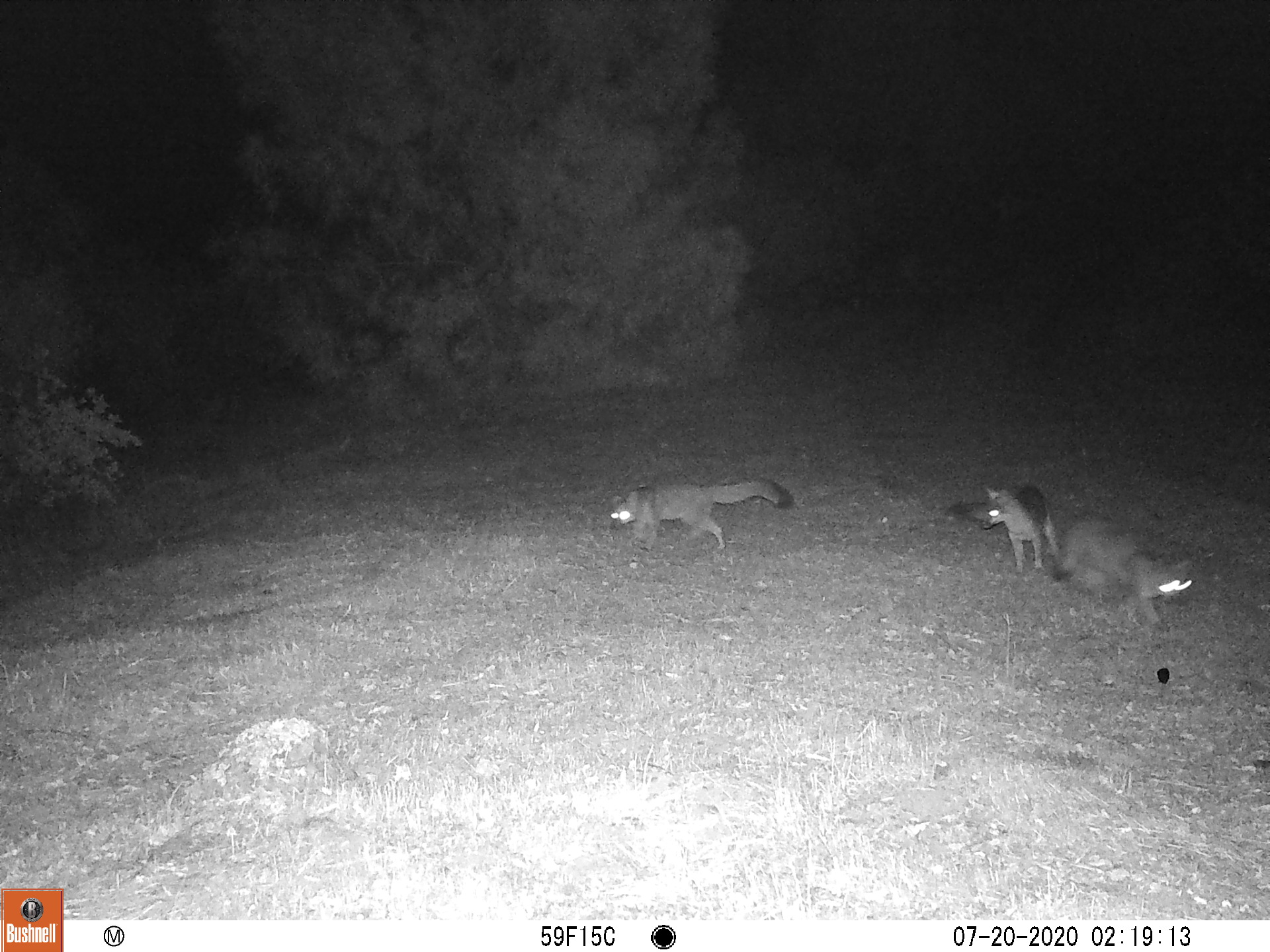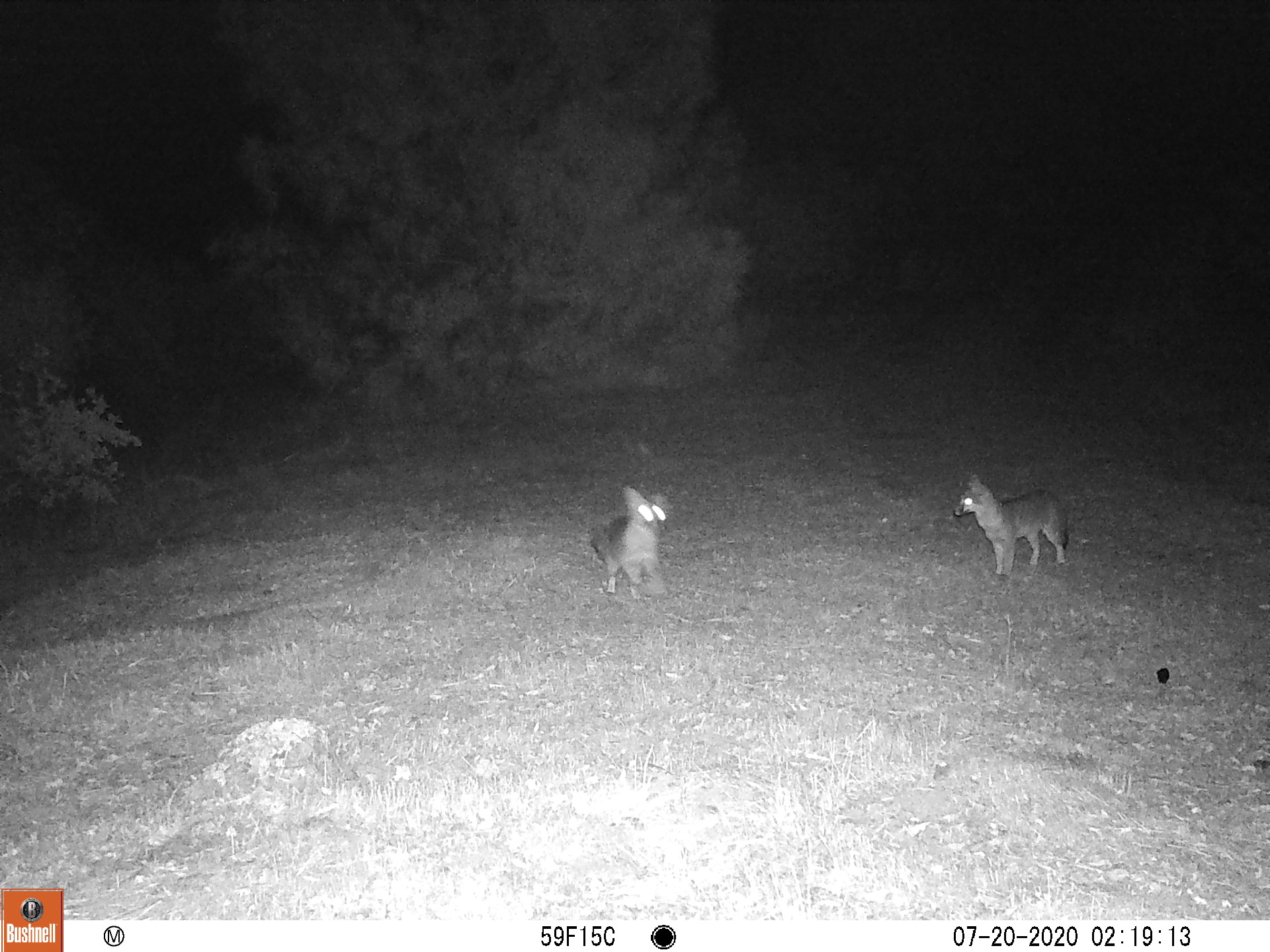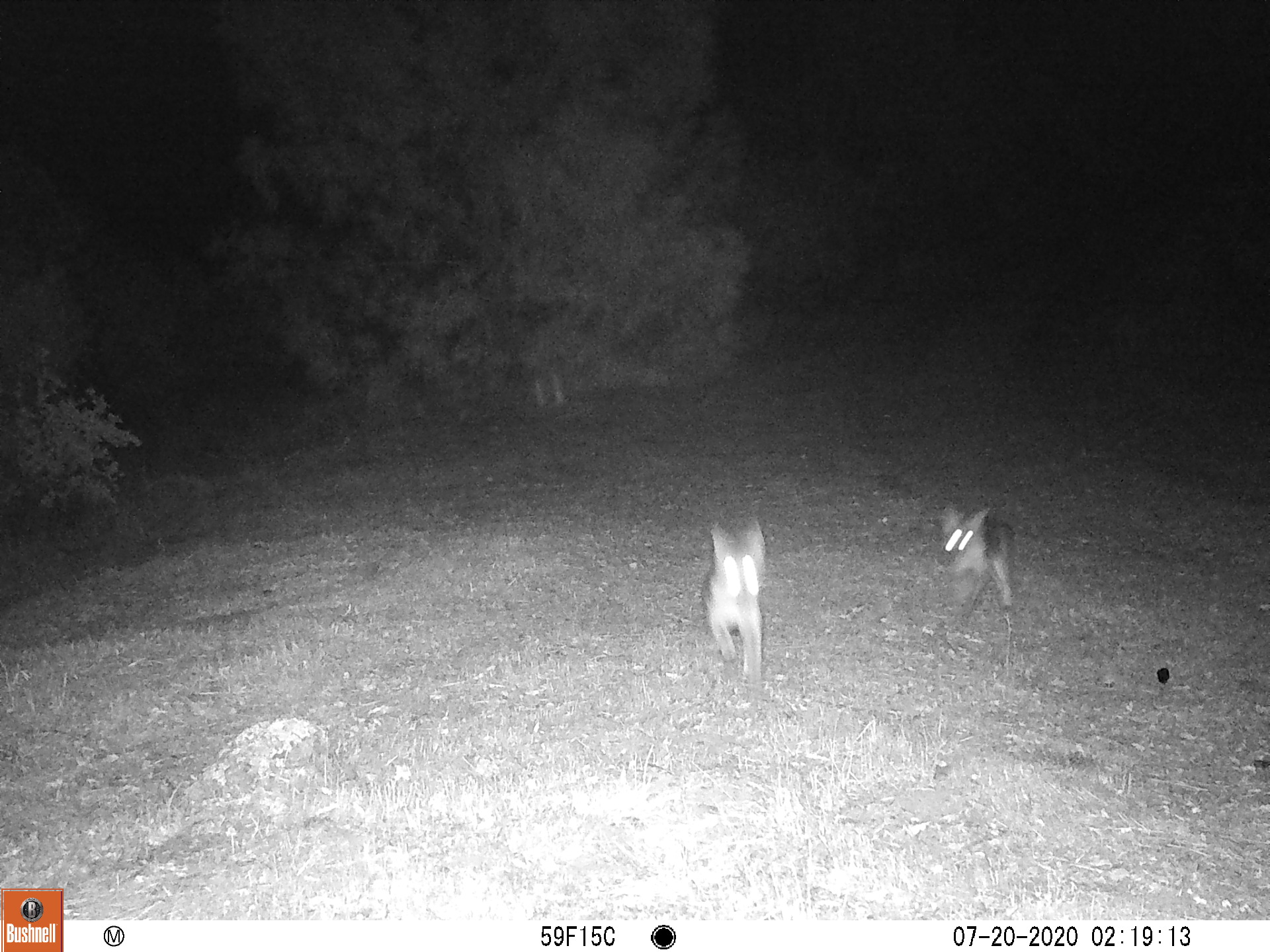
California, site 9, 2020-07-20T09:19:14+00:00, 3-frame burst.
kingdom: Animalia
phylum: Chordata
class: Mammalia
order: Carnivora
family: Canidae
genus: Urocyon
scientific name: Urocyon cinereoargenteus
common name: gray fox